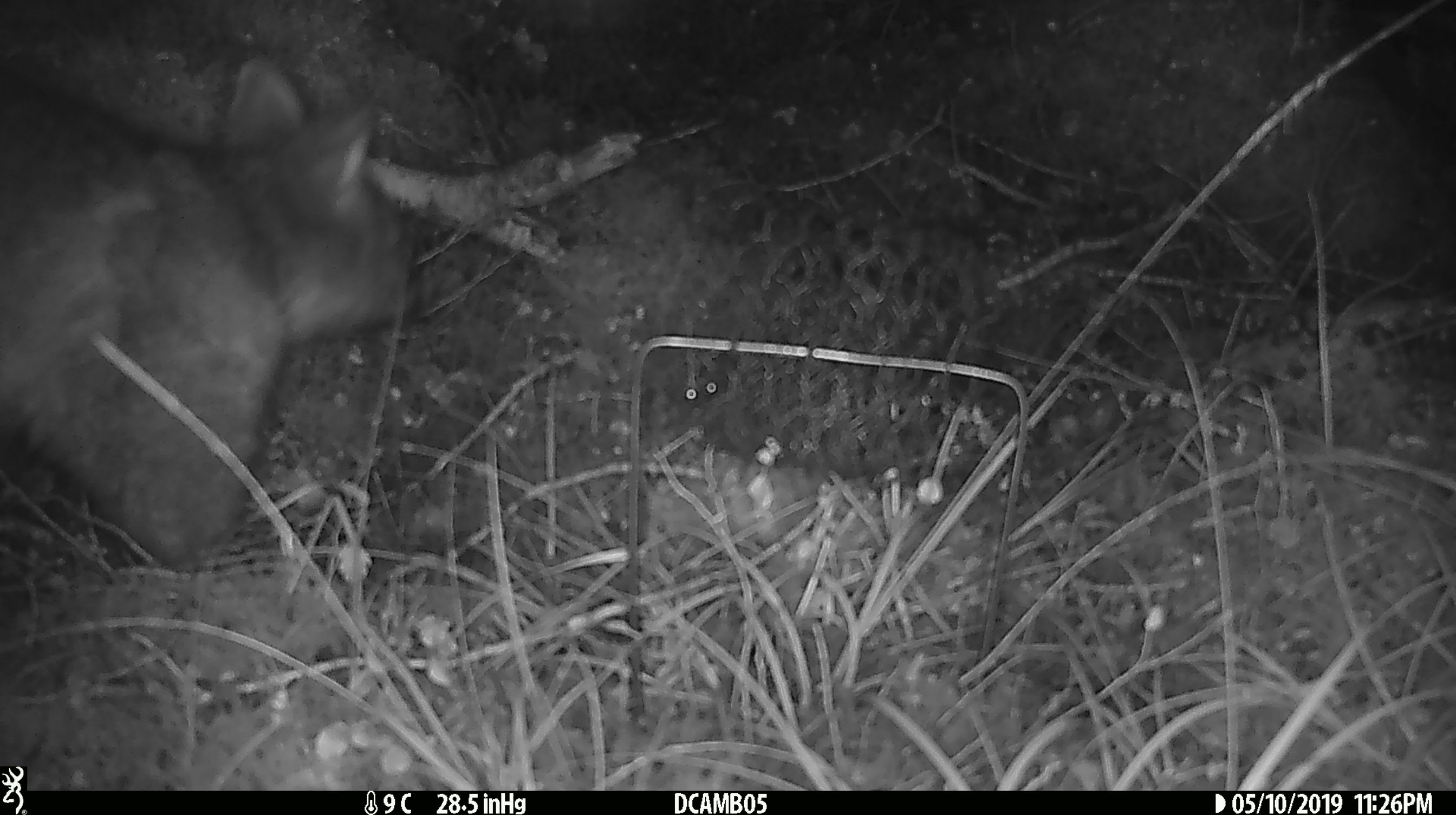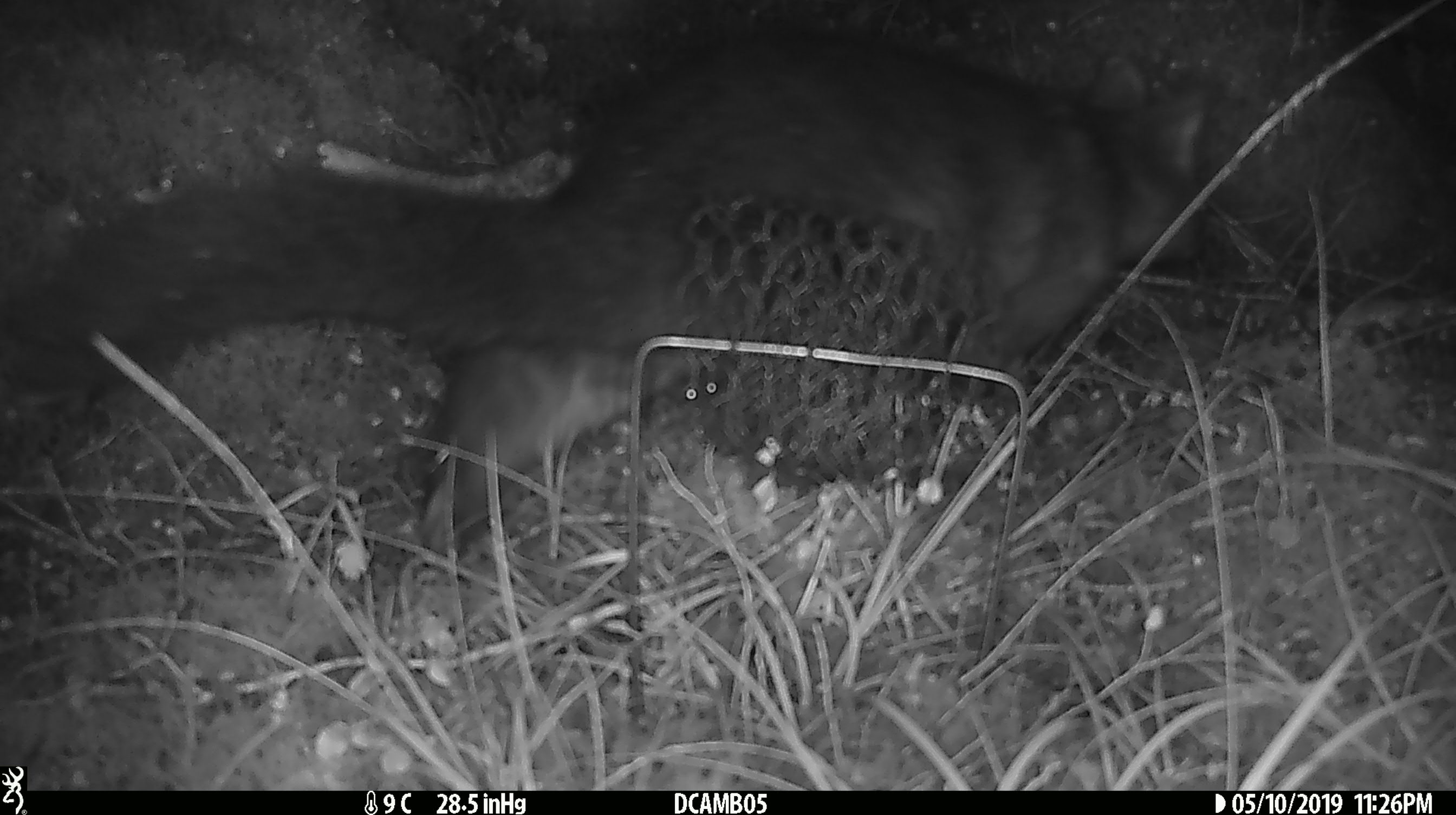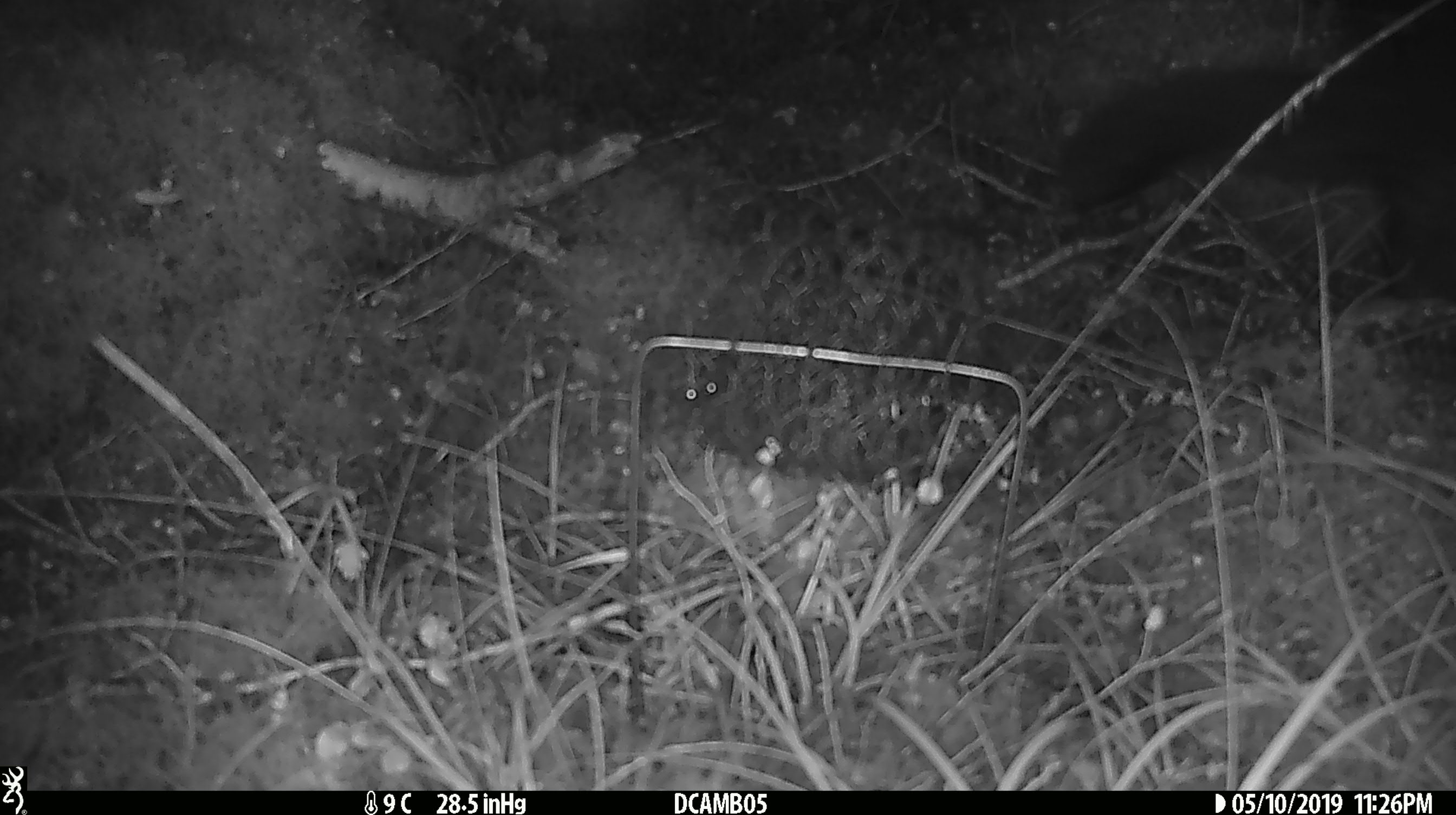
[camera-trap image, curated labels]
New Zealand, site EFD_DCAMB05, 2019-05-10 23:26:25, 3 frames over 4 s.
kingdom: Animalia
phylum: Chordata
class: Mammalia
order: Diprotodontia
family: Phalangeridae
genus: Trichosurus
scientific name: Trichosurus vulpecula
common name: common brushtail possum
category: possum